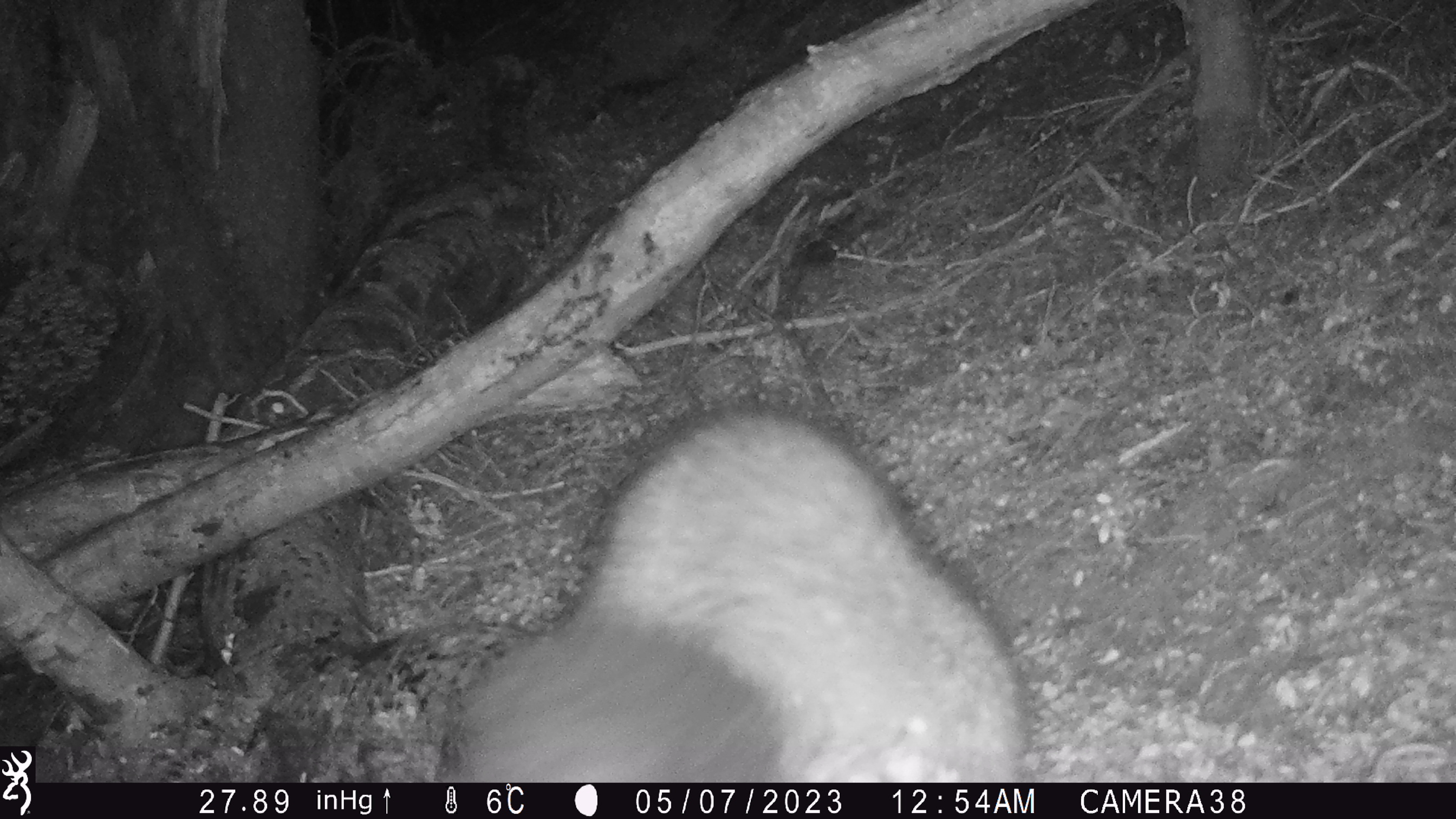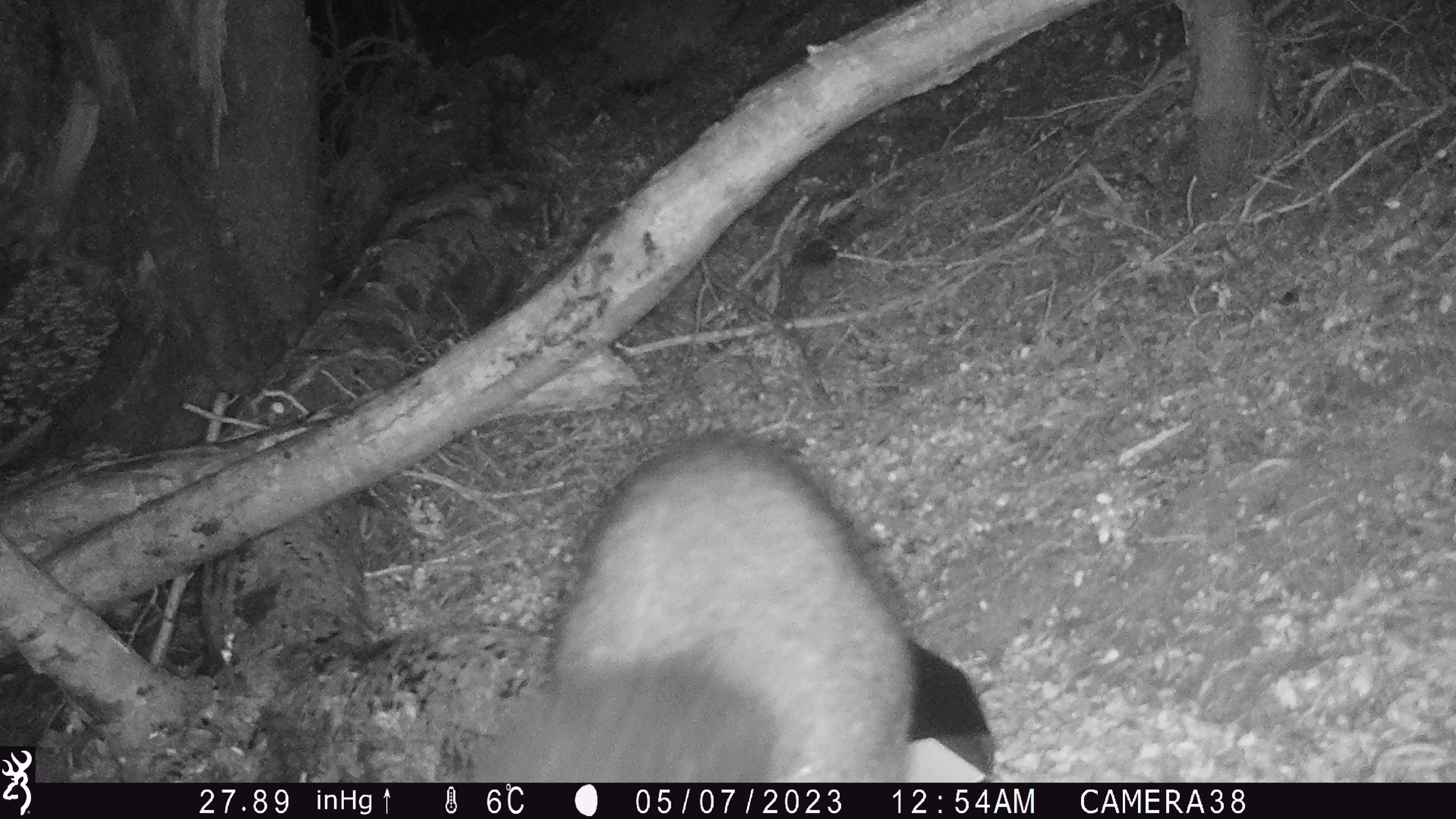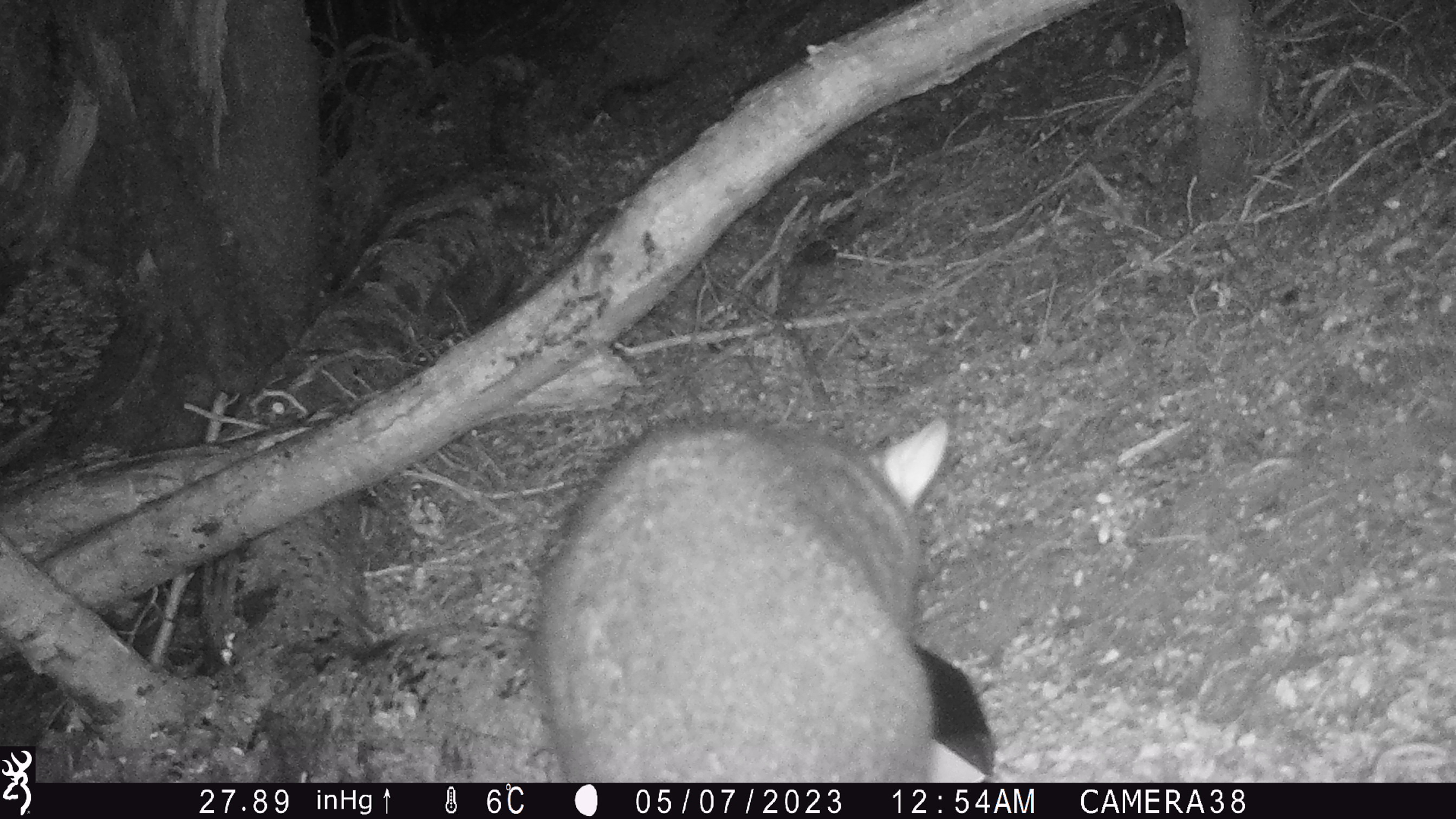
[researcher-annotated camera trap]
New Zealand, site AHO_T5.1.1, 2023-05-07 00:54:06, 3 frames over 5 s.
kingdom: Animalia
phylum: Chordata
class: Mammalia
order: Carnivora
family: Mustelidae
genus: Mustela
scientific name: Mustela erminea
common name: stoat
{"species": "stoat (Mustela erminea)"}